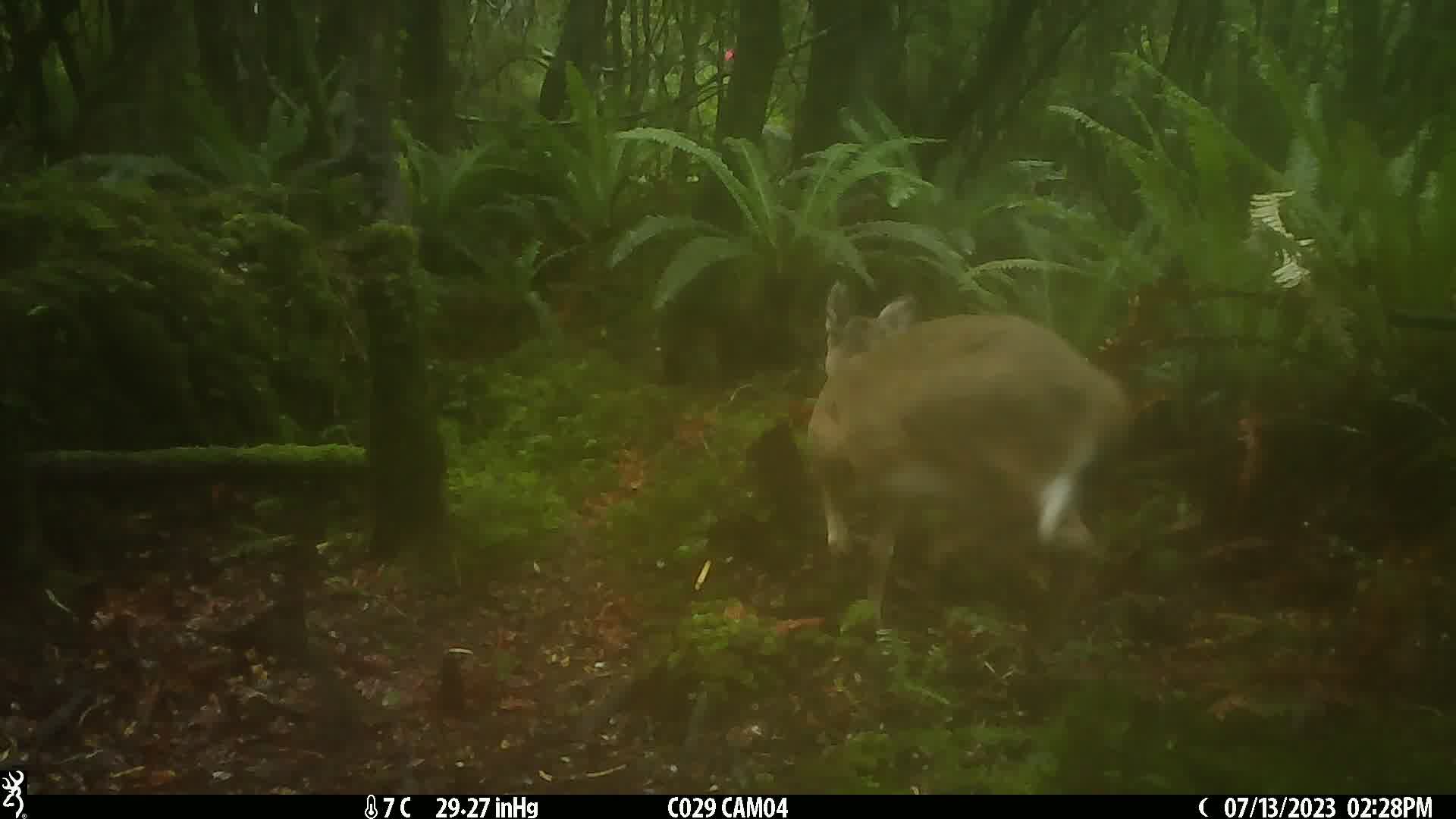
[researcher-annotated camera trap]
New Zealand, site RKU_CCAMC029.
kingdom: Animalia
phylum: Chordata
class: Mammalia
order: Artiodactyla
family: Cervidae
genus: Odocoileus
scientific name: Odocoileus virginianus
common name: white-tailed deer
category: white tailed deer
White tailed deer (white-tailed deer) (Odocoileus virginianus).